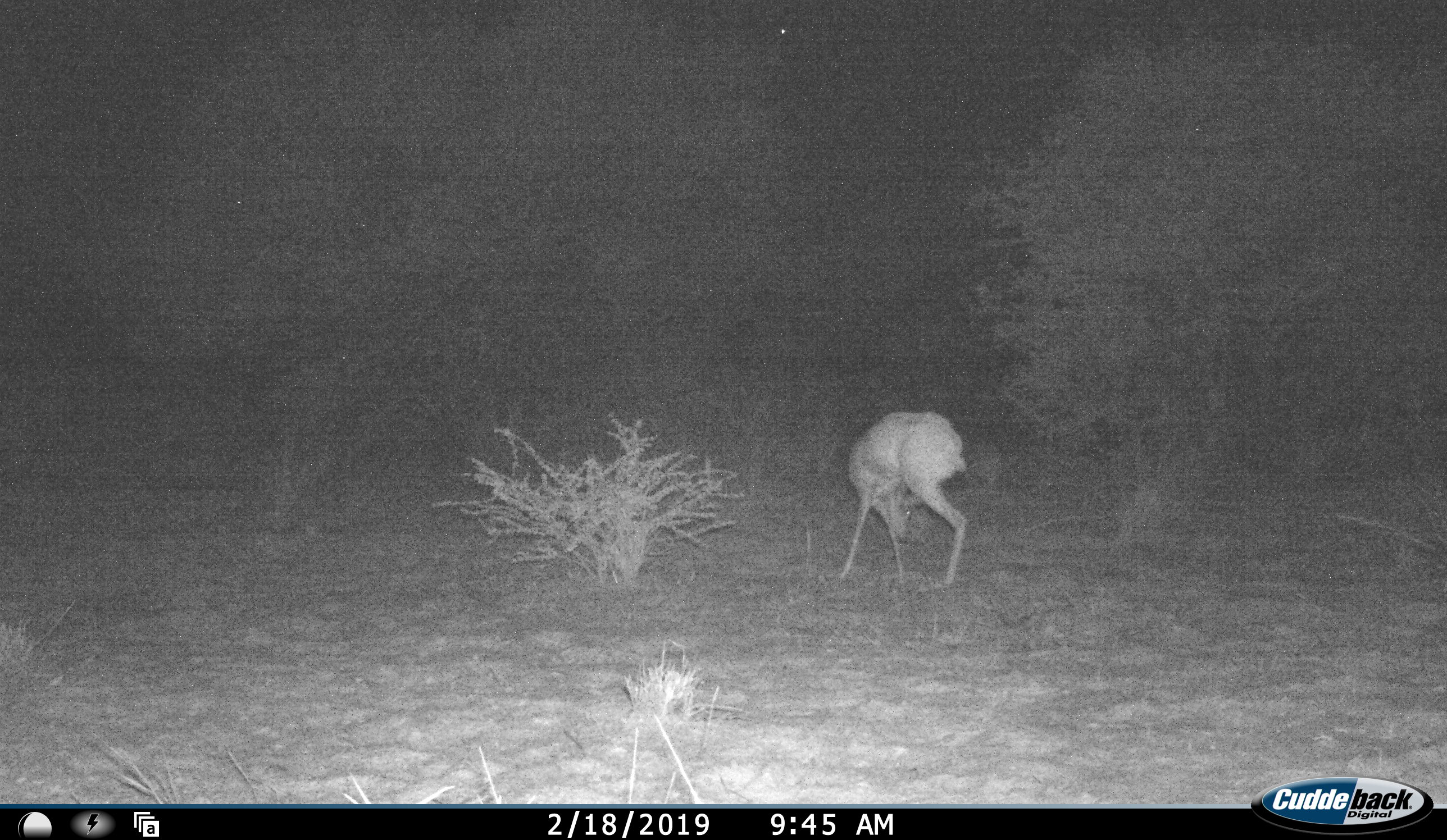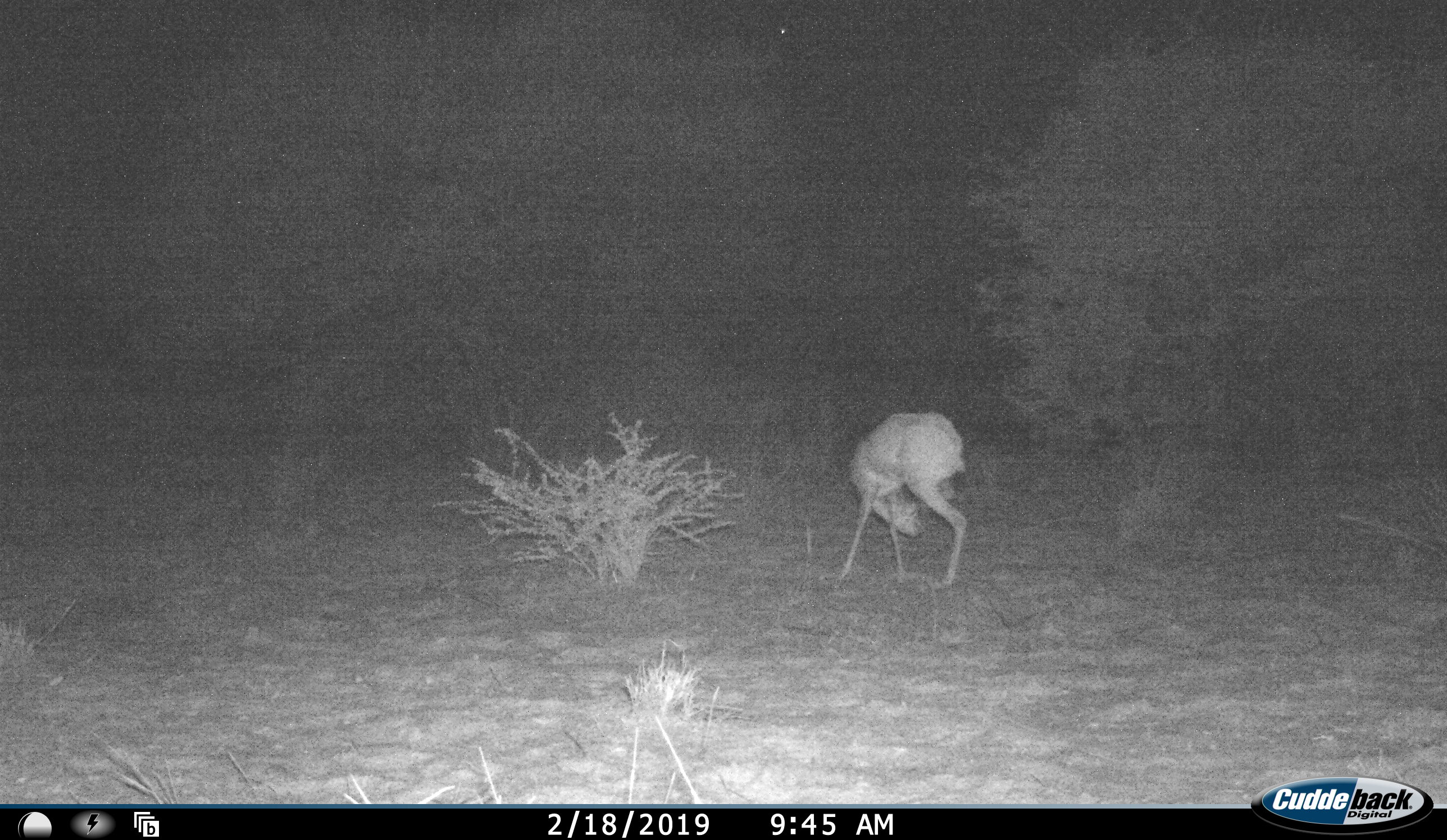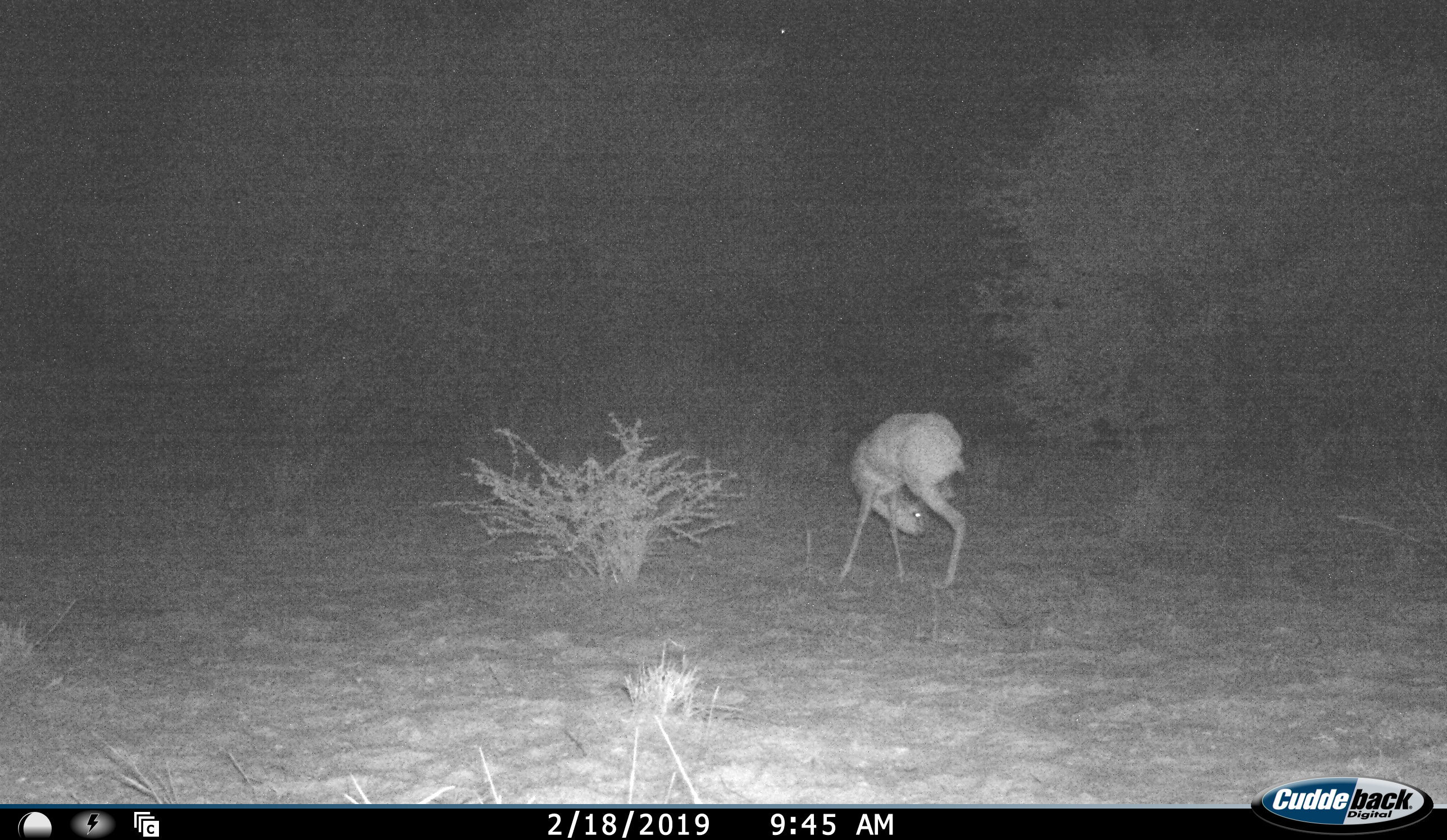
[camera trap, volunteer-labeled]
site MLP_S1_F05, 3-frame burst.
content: unidentified animal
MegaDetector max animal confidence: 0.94